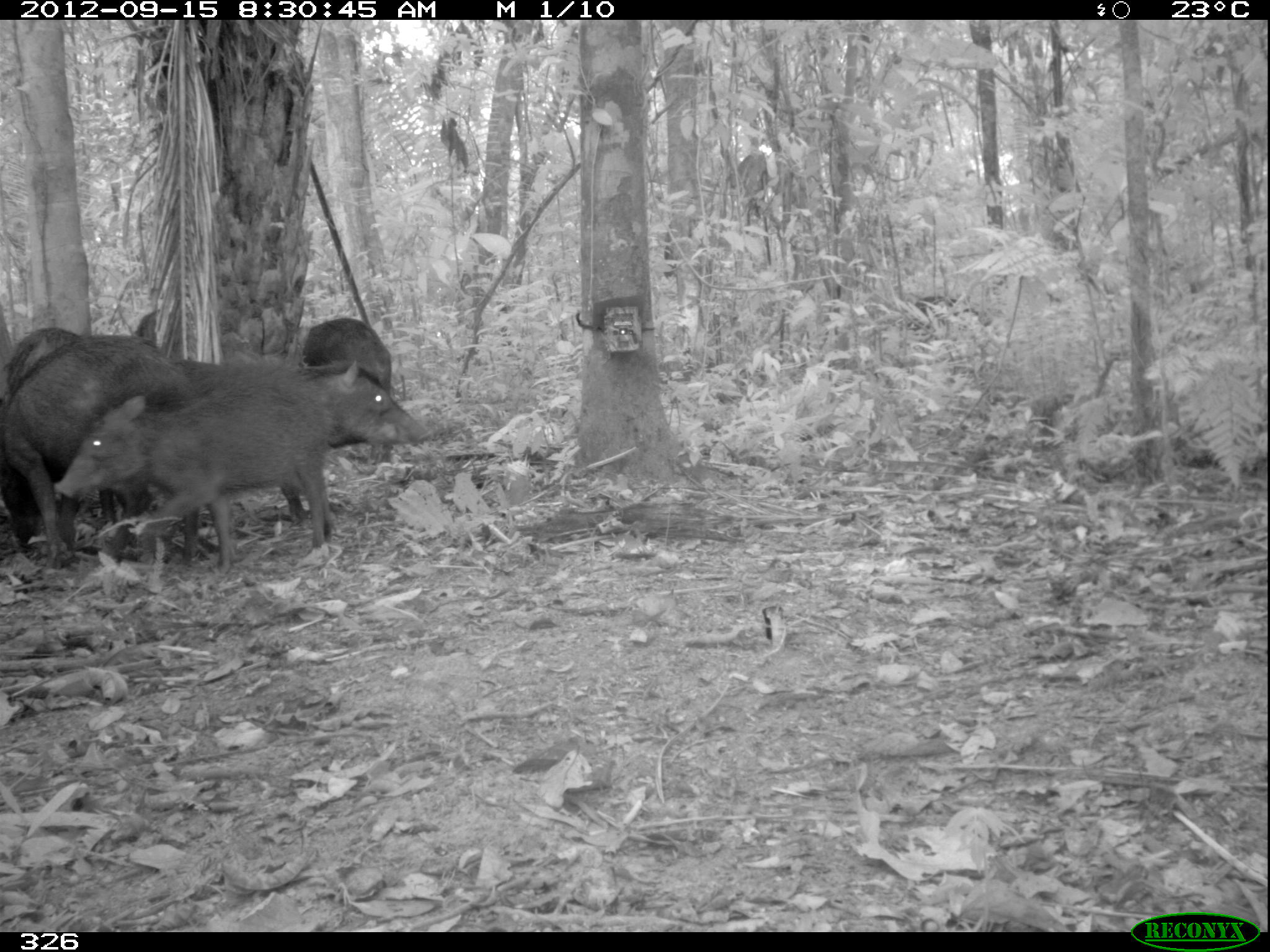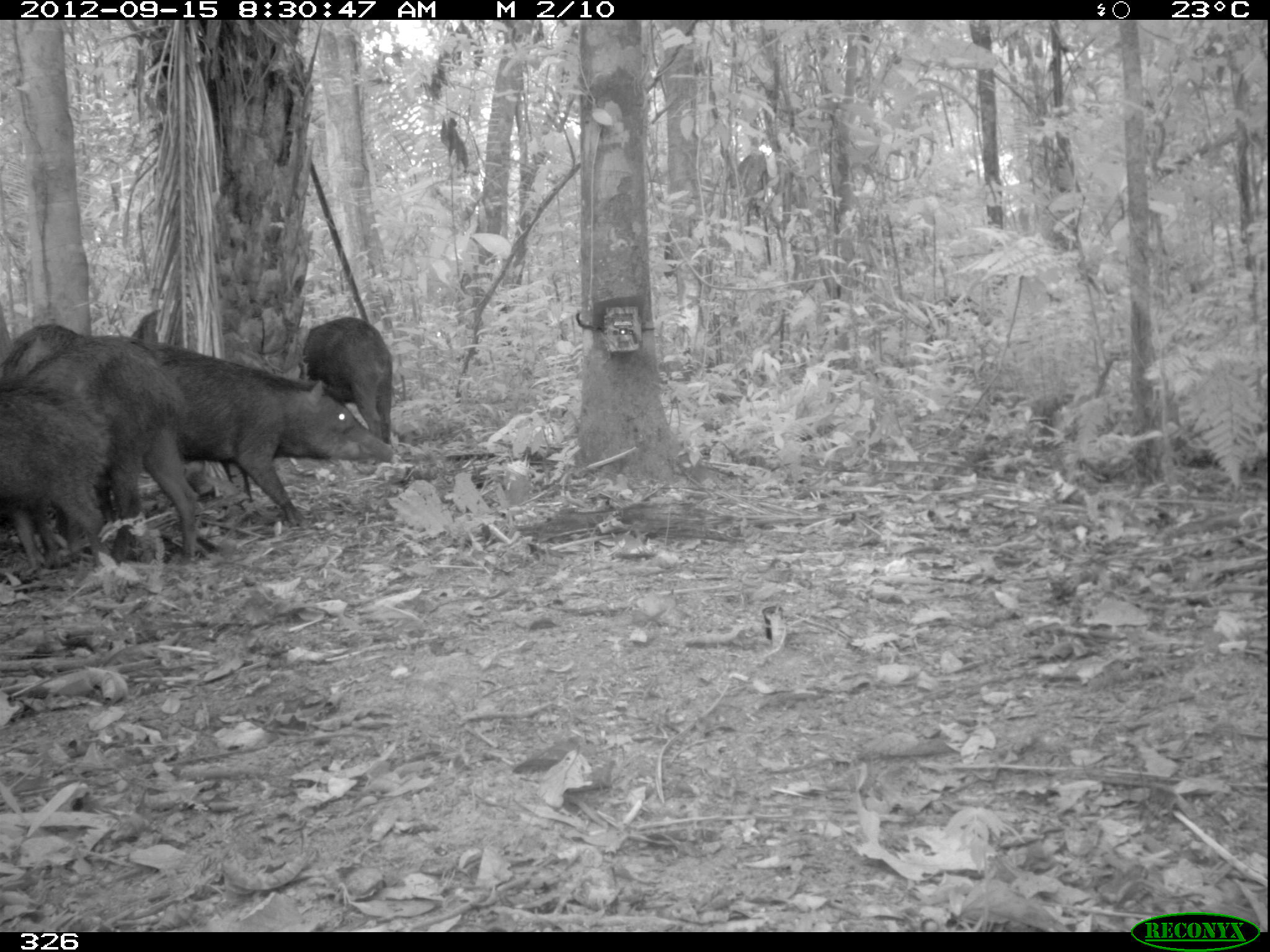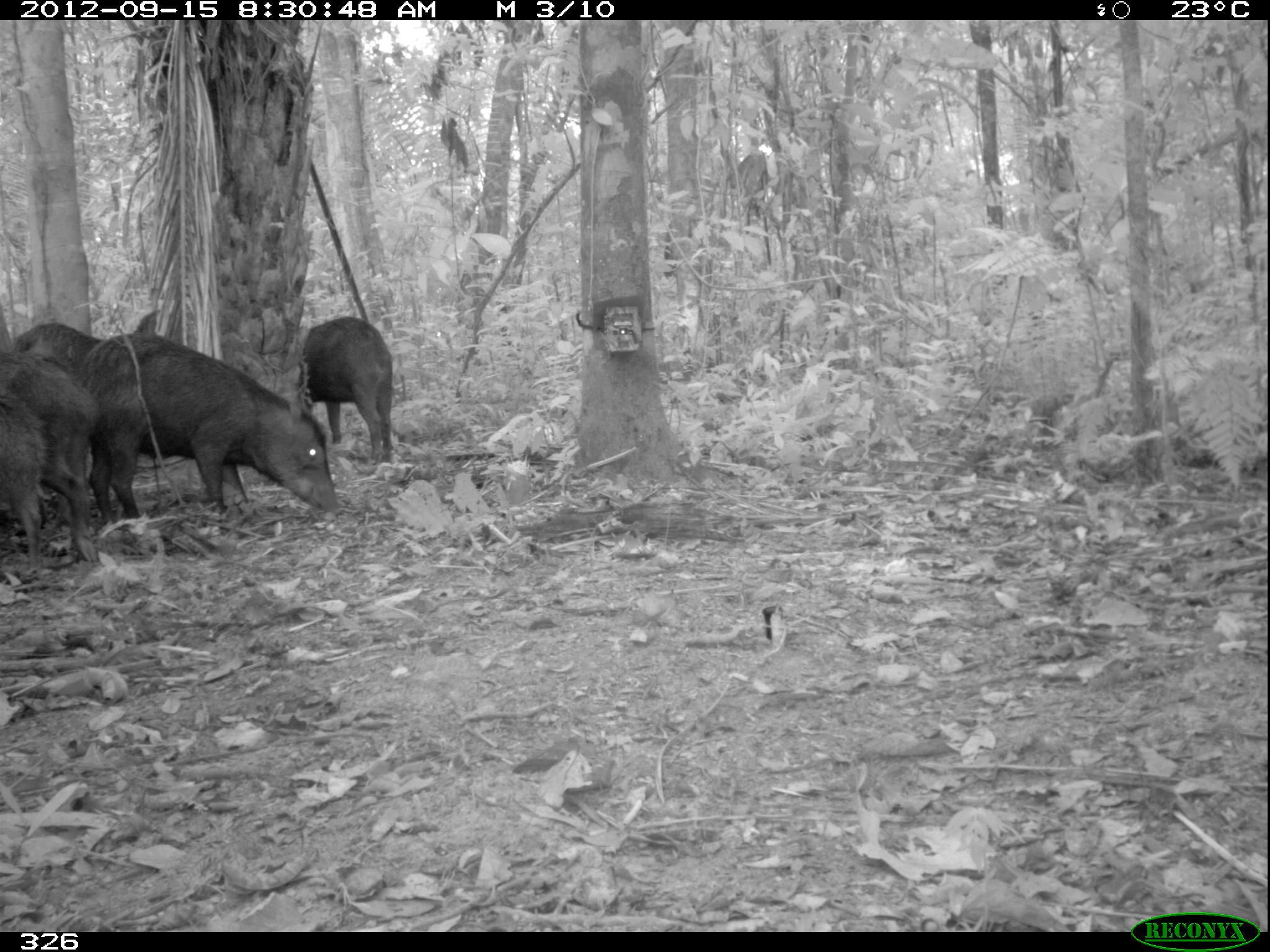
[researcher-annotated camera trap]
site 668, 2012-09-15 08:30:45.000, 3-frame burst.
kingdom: Animalia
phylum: Chordata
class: Mammalia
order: Artiodactyla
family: Tayassuidae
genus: Tayassu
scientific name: Tayassu pecari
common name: white-lipped peccary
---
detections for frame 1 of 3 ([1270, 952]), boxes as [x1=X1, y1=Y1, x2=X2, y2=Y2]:
tayassu pecari: [x1=54, y1=385, x2=335, y2=572]; [x1=0, y1=329, x2=204, y2=564]; [x1=169, y1=360, x2=431, y2=540]; [x1=306, y1=317, x2=391, y2=470]; [x1=5, y1=328, x2=79, y2=400]; [x1=136, y1=308, x2=197, y2=361]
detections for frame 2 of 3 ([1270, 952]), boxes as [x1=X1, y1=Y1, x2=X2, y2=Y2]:
tayassu pecari: [x1=135, y1=333, x2=394, y2=524]; [x1=0, y1=324, x2=198, y2=565]; [x1=0, y1=377, x2=117, y2=579]; [x1=298, y1=316, x2=395, y2=443]; [x1=130, y1=308, x2=197, y2=352]